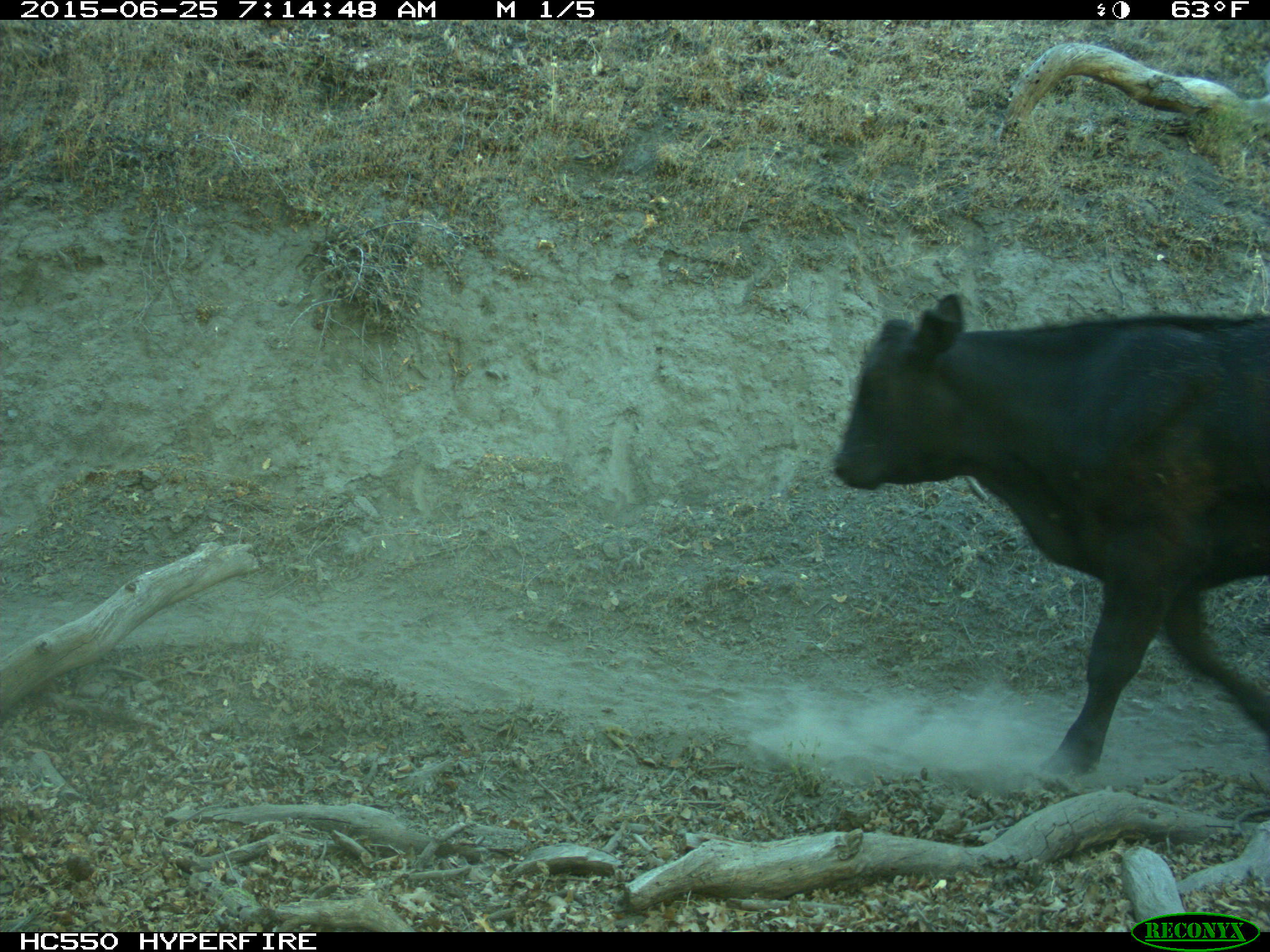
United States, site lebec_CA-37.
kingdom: Animalia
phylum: Chordata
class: Mammalia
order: Artiodactyla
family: Bovidae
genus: Bos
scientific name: Bos taurus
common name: domestic cow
Bos taurus (domestic cow).